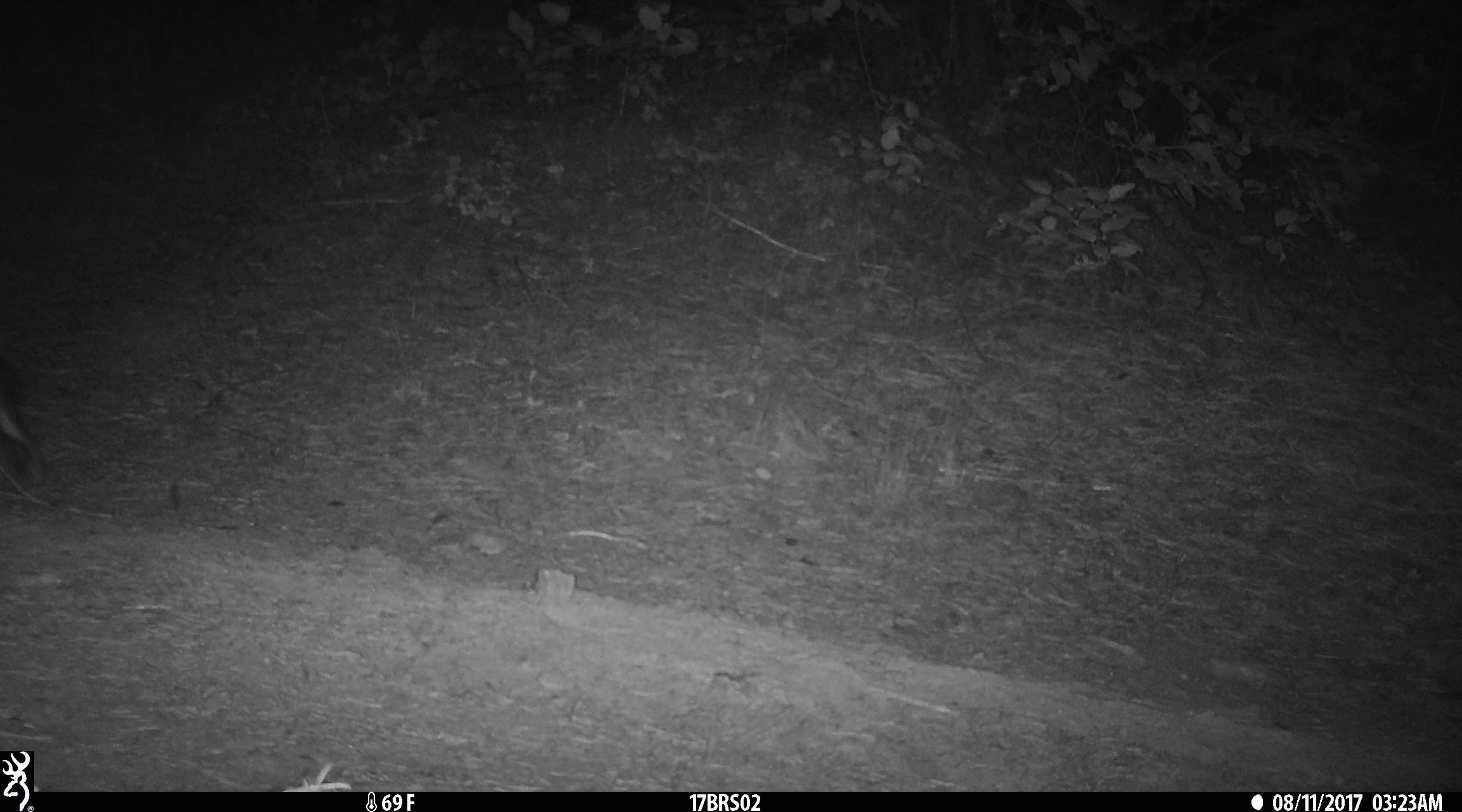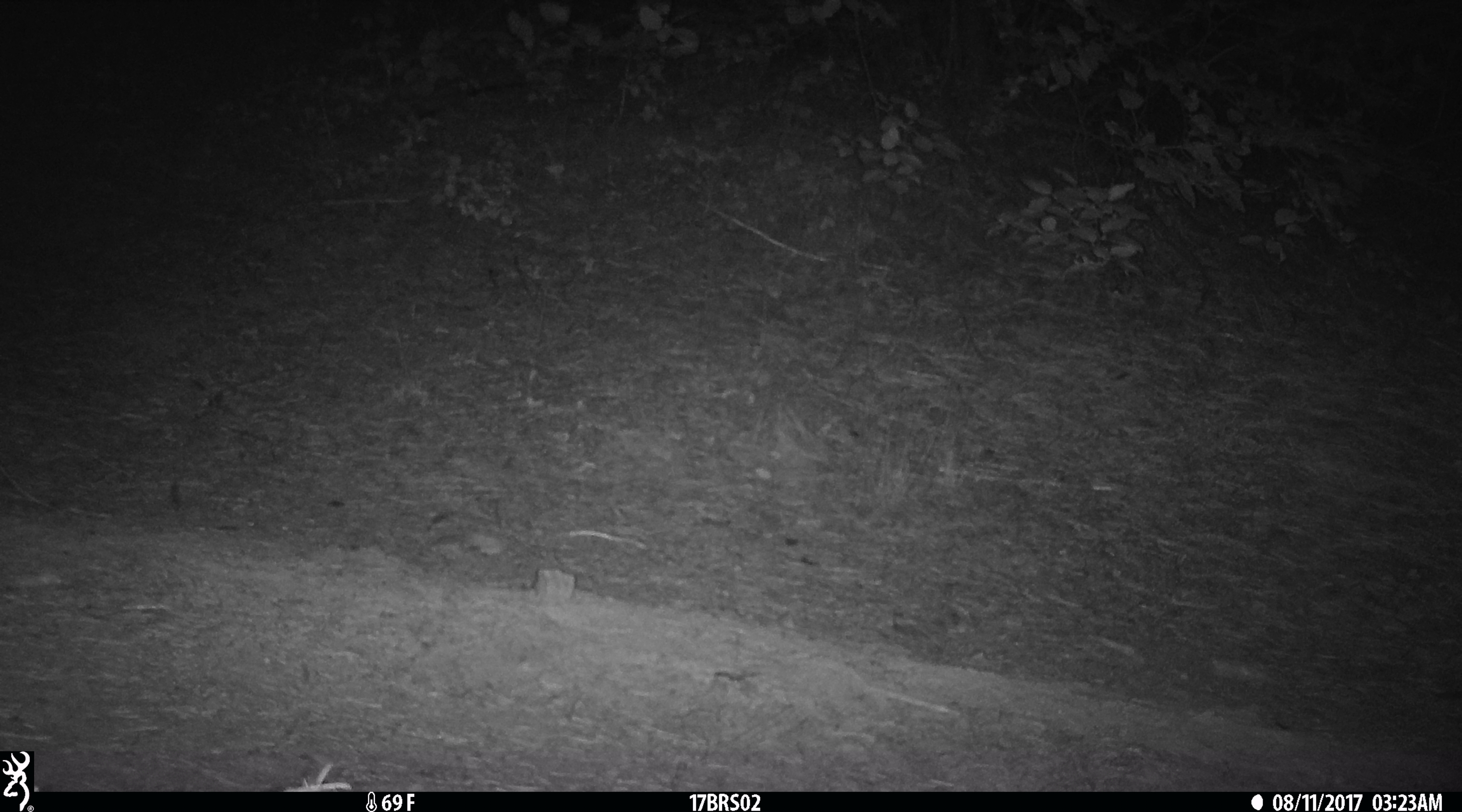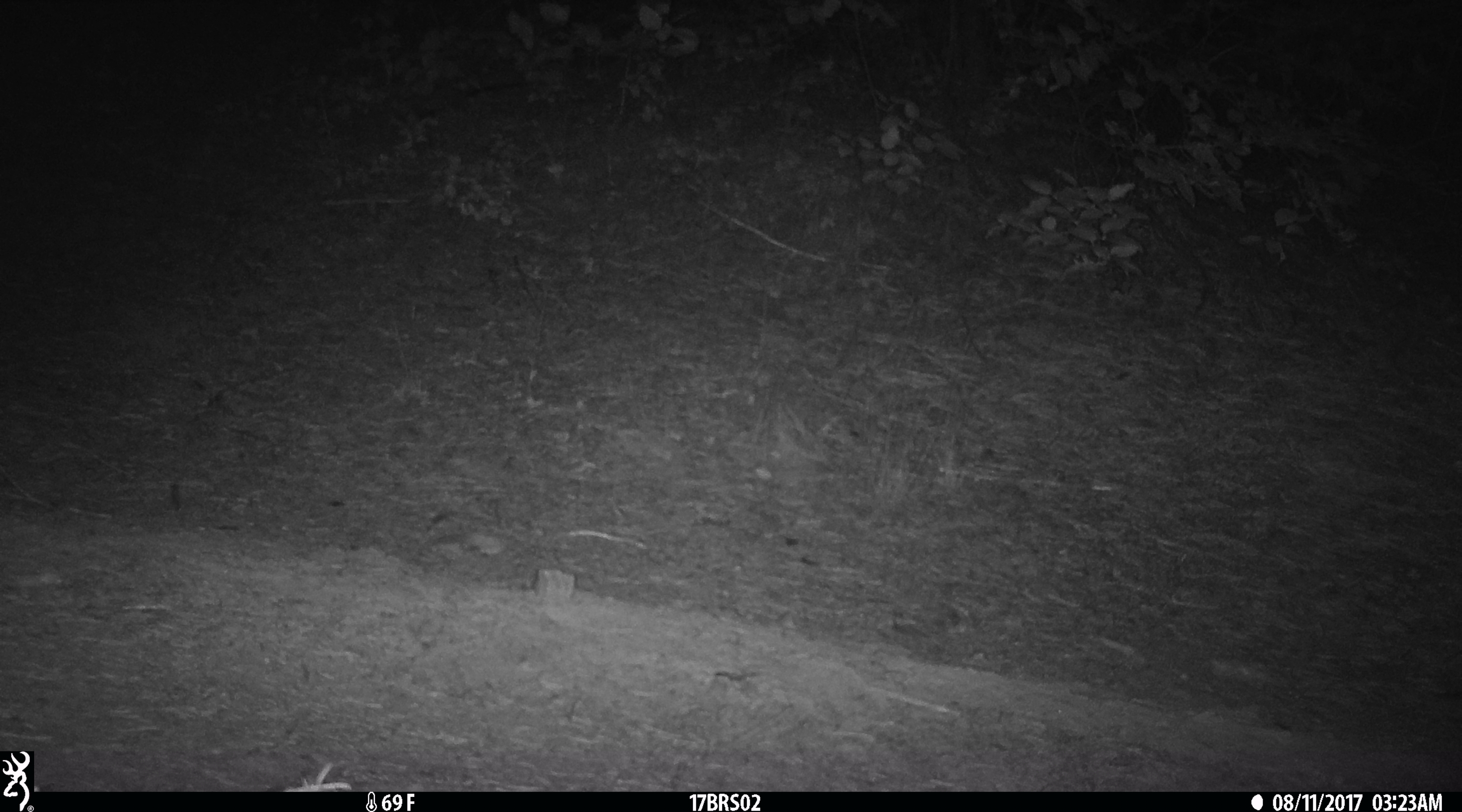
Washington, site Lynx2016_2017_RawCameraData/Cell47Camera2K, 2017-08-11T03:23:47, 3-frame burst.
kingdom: Animalia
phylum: Chordata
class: Mammalia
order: Lagomorpha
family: Leporidae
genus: Lepus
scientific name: Lepus americanus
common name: snowshoe hare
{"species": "Lepus americanus (snowshoe hare)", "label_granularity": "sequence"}